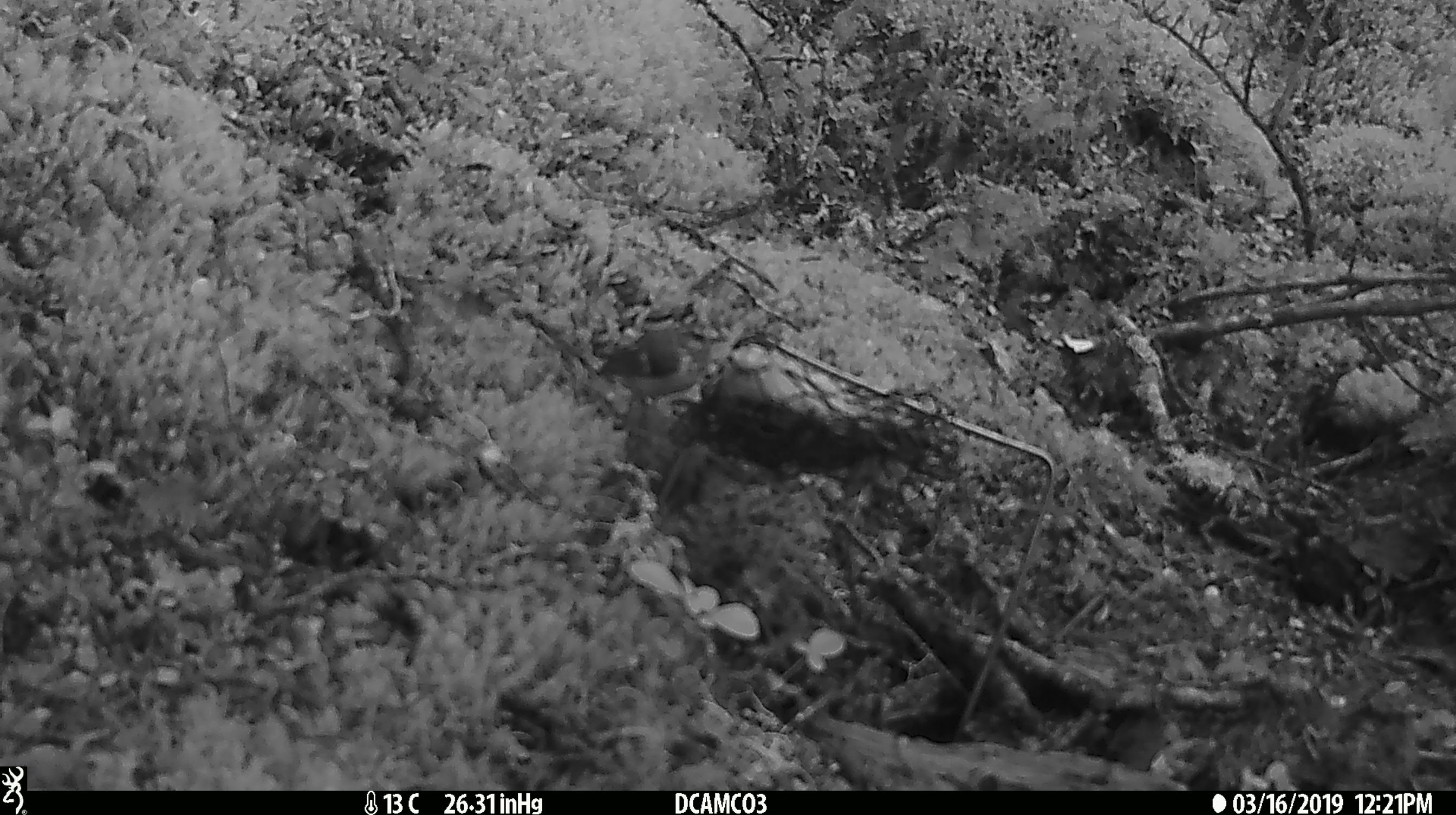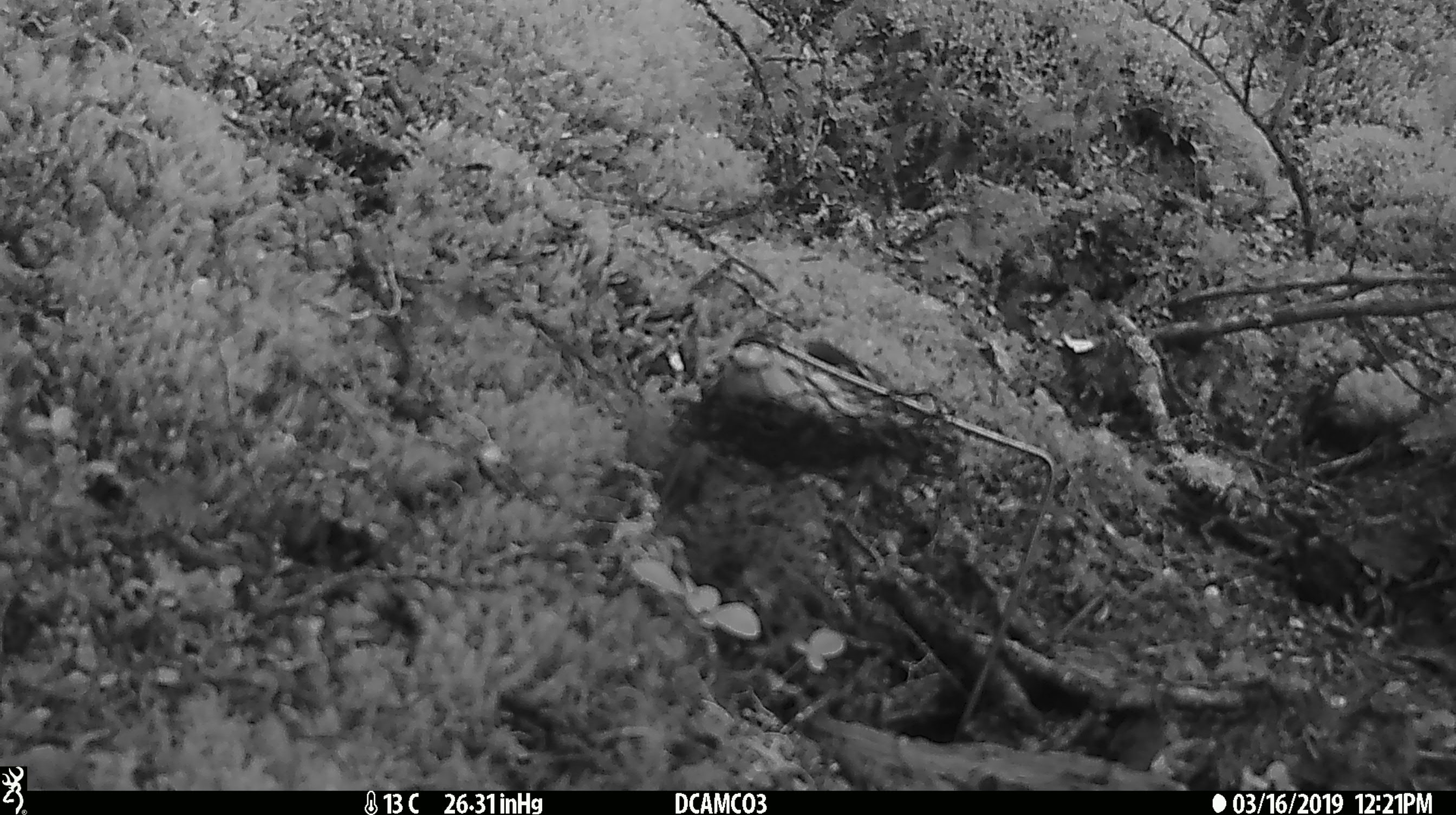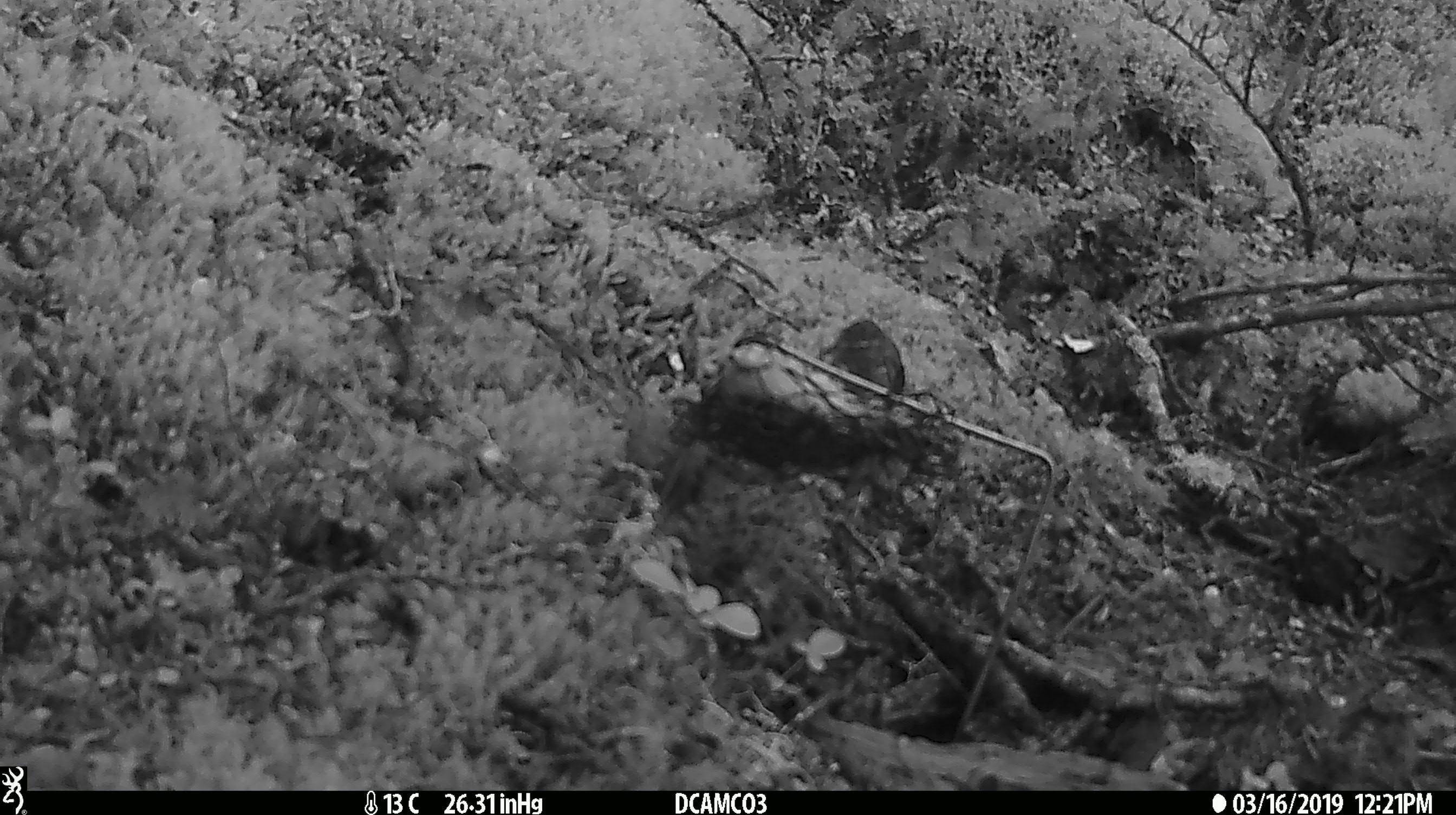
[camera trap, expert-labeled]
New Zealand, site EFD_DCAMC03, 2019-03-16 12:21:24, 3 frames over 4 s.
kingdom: Animalia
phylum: Chordata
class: Aves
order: Passeriformes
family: Acanthisittidae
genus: Acanthisitta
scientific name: Acanthisitta chloris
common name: rifleman